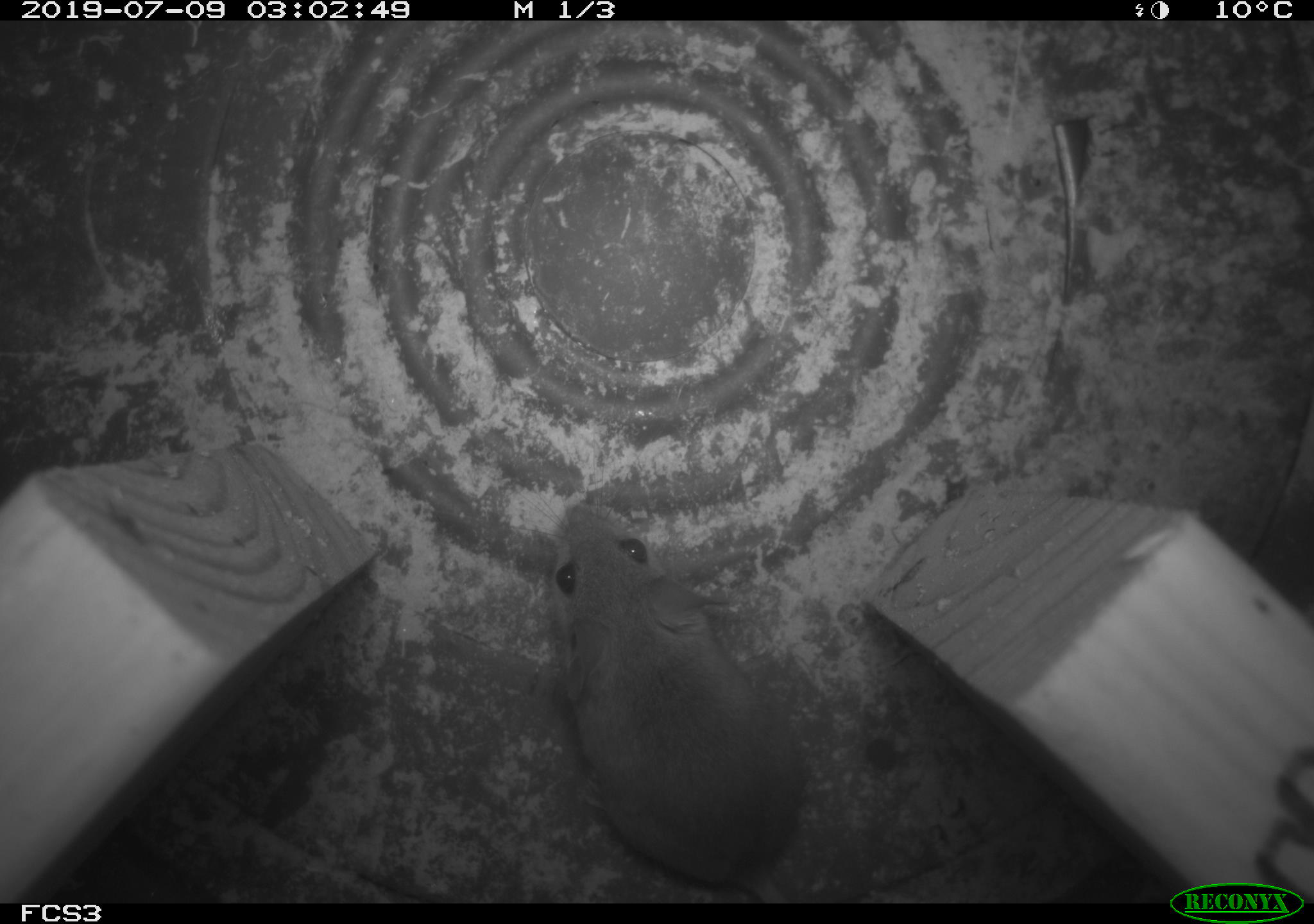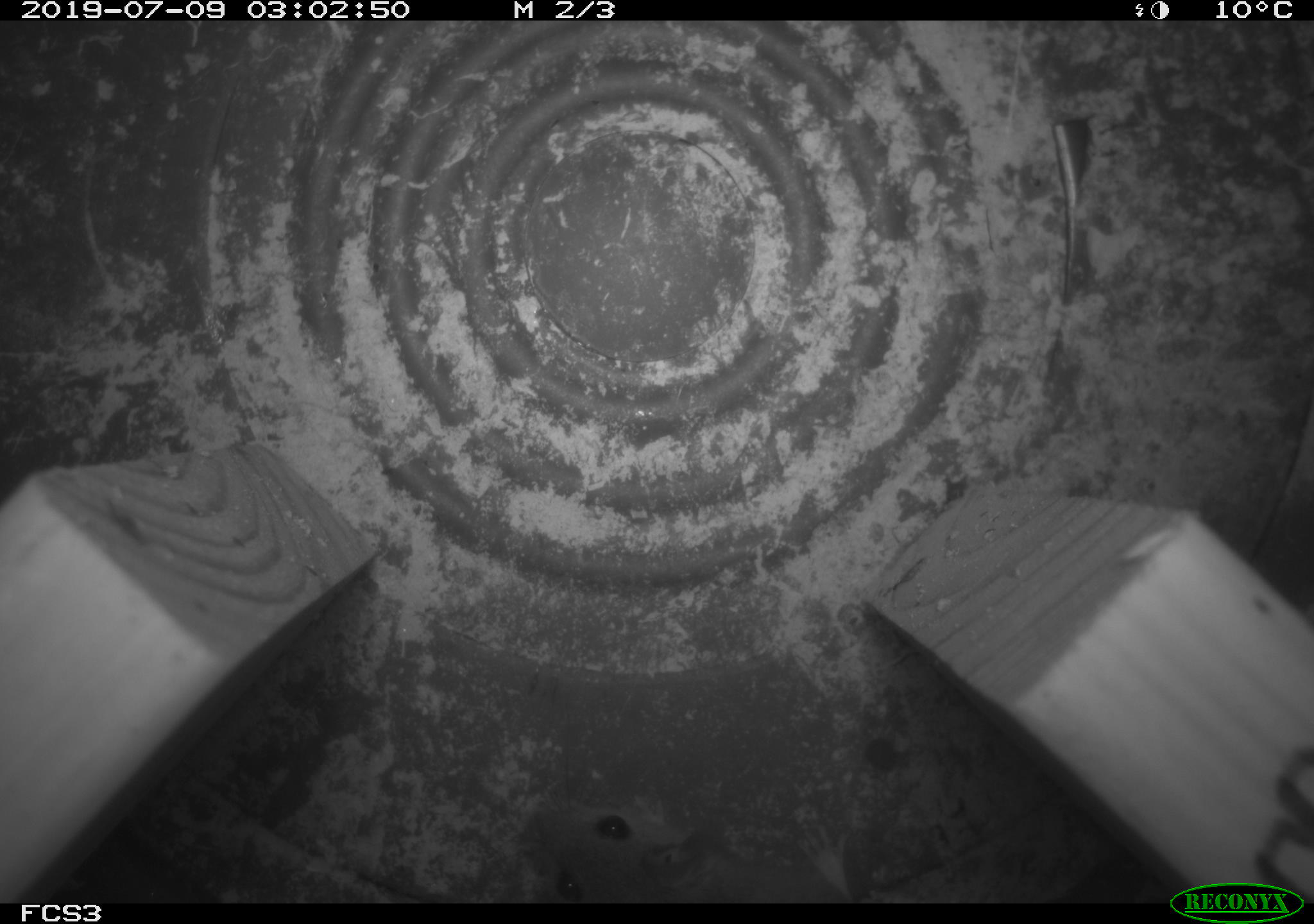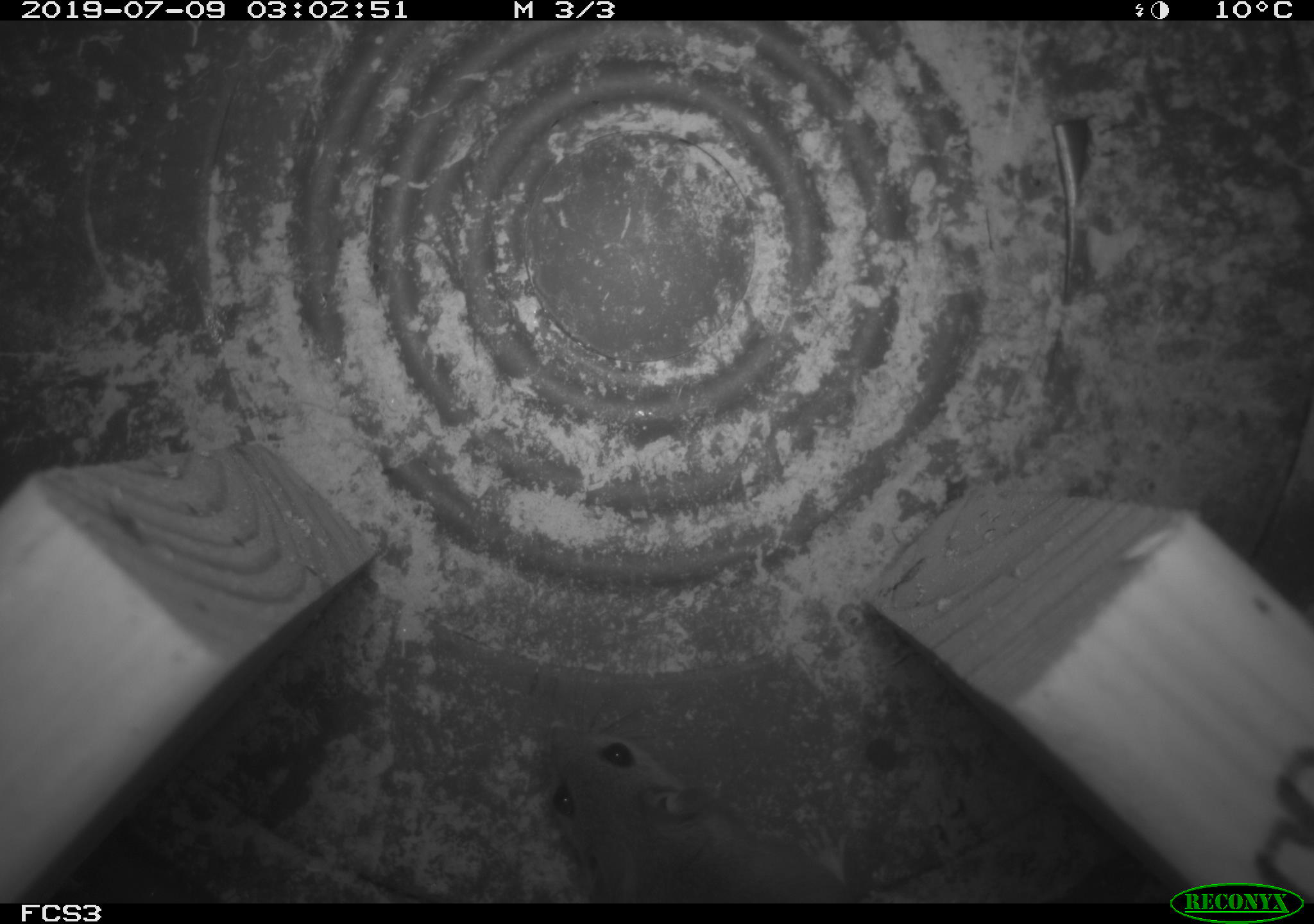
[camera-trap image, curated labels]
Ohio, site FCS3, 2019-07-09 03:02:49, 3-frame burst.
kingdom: Animalia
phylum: Chordata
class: Mammalia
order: Rodentia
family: Cricetidae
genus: Peromyscus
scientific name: Peromyscus leucopus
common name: white-footed mouse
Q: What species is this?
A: White-footed mouse (Peromyscus leucopus).